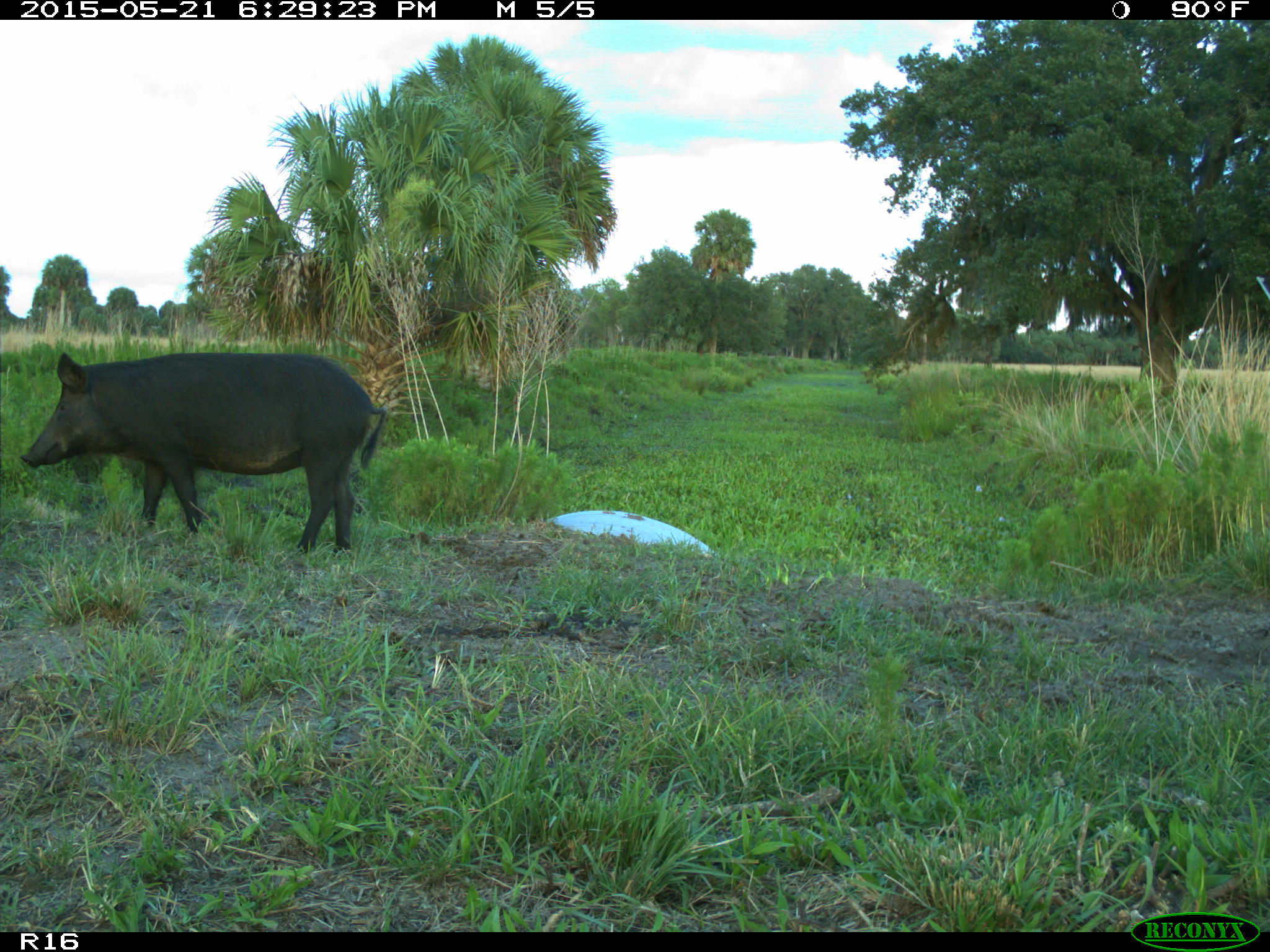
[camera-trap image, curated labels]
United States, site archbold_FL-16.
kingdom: Animalia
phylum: Chordata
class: Mammalia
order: Artiodactyla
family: Suidae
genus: Sus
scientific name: Sus scrofa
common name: wild boar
Sus scrofa (wild boar).